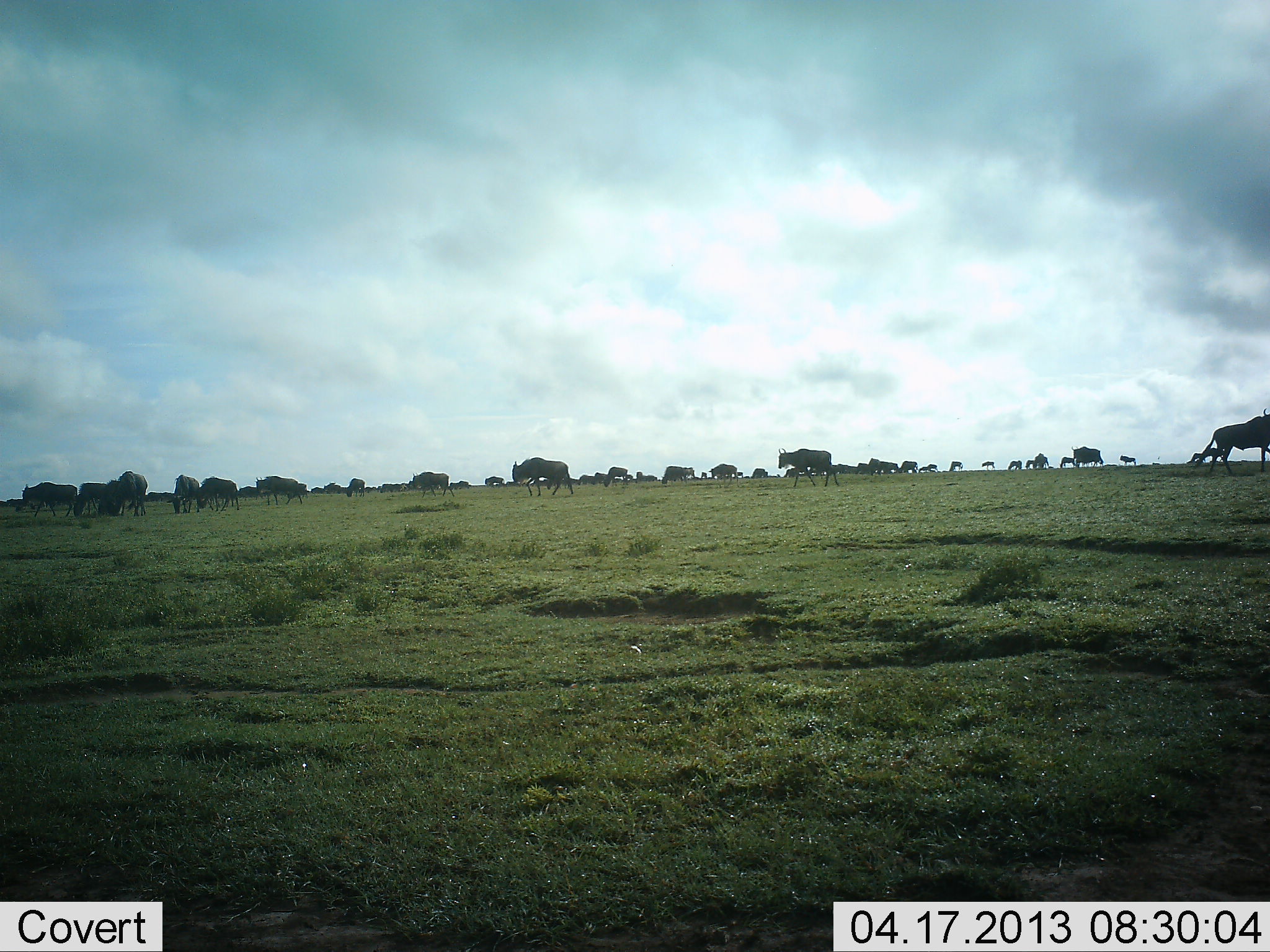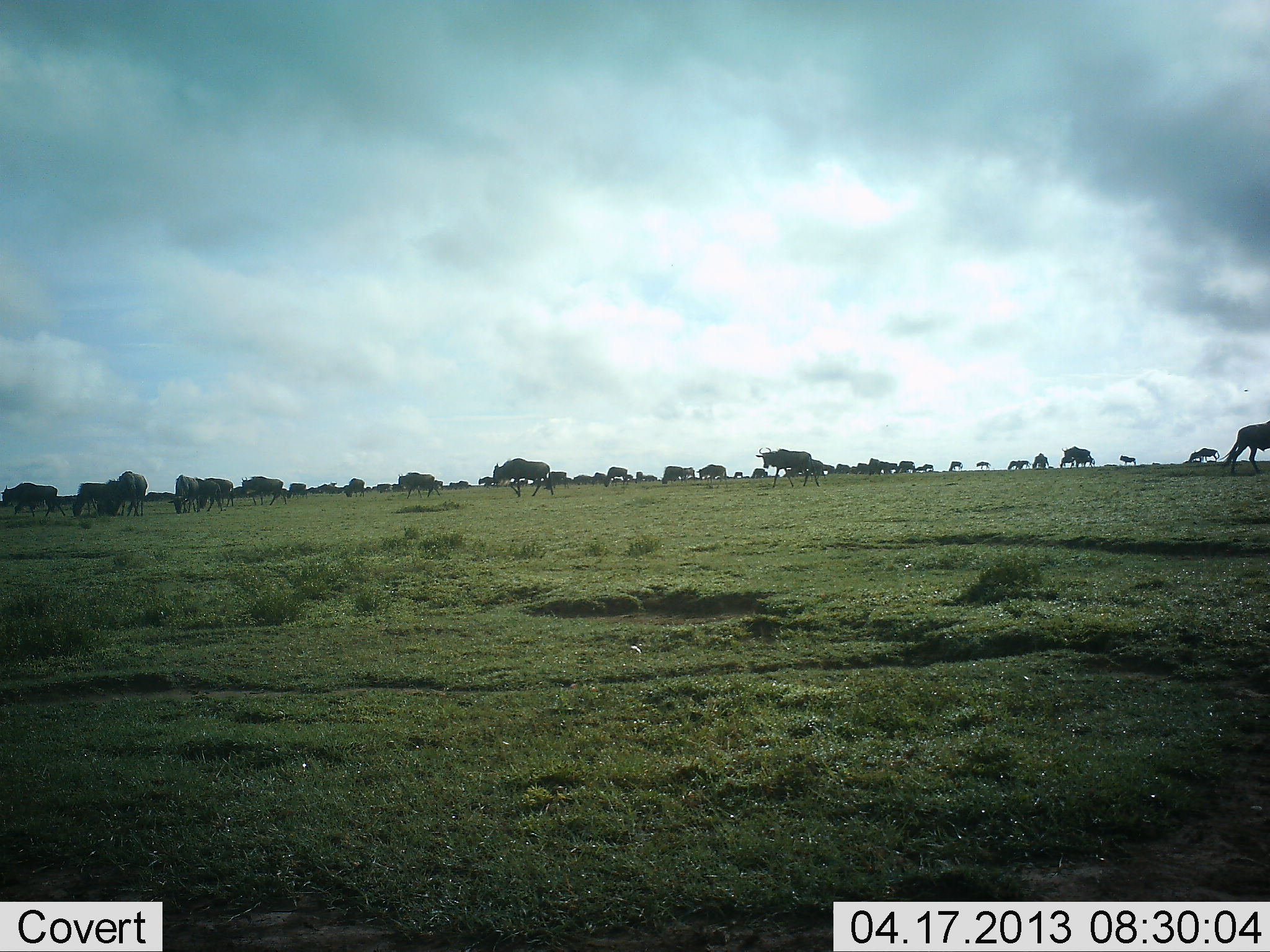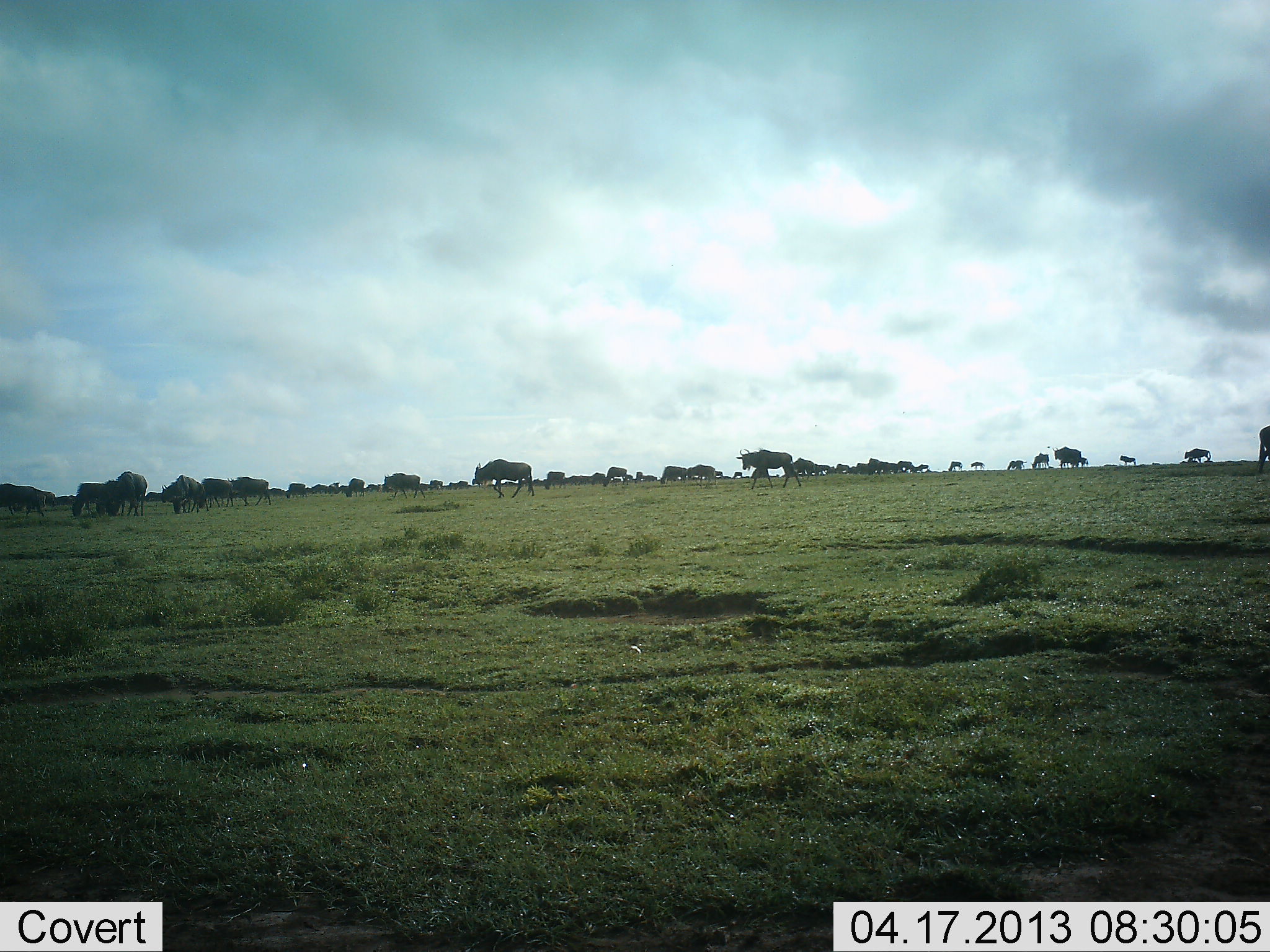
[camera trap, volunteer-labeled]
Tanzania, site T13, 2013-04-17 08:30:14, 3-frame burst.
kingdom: Animalia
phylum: Chordata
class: Mammalia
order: Artiodactyla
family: Bovidae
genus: Connochaetes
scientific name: Connochaetes taurinus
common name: blue wildebeest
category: wildebeest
Wildebeest (blue wildebeest) (Connochaetes taurinus), count 11-50. Behavior (volunteer vote fractions): standing 32%, resting 9%, moving 91%, interacting 12%. Young present (vote fraction): 0%. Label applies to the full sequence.